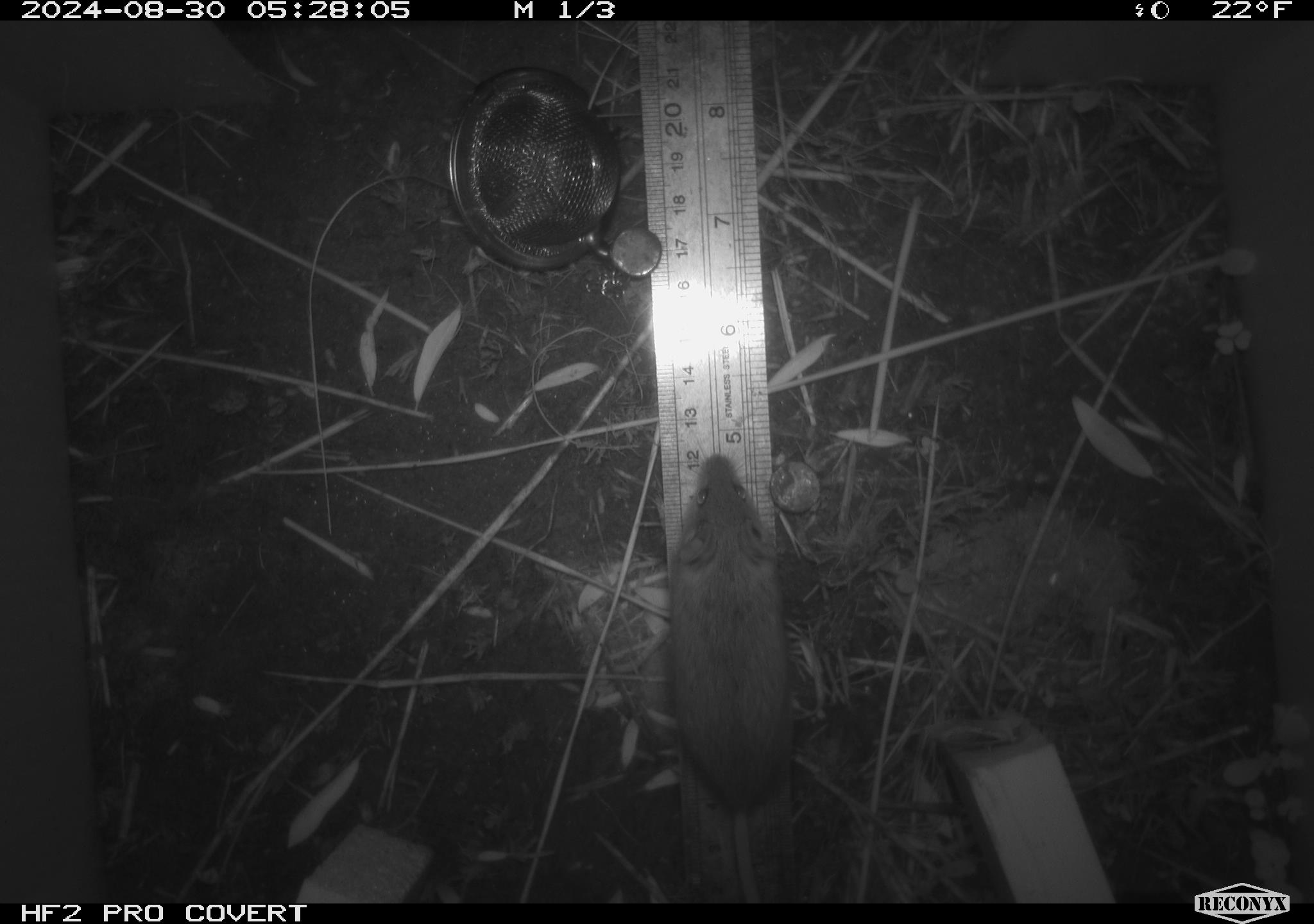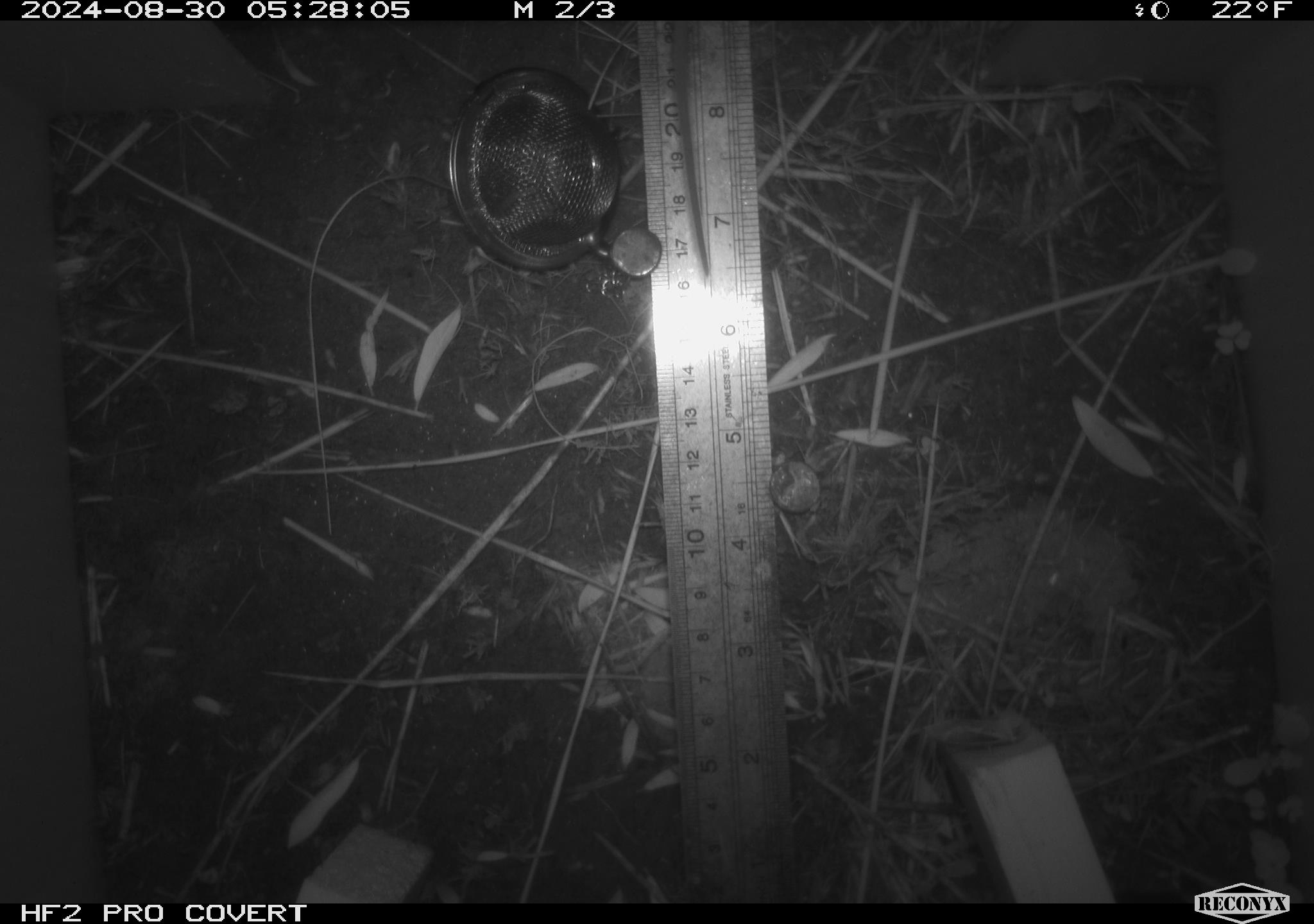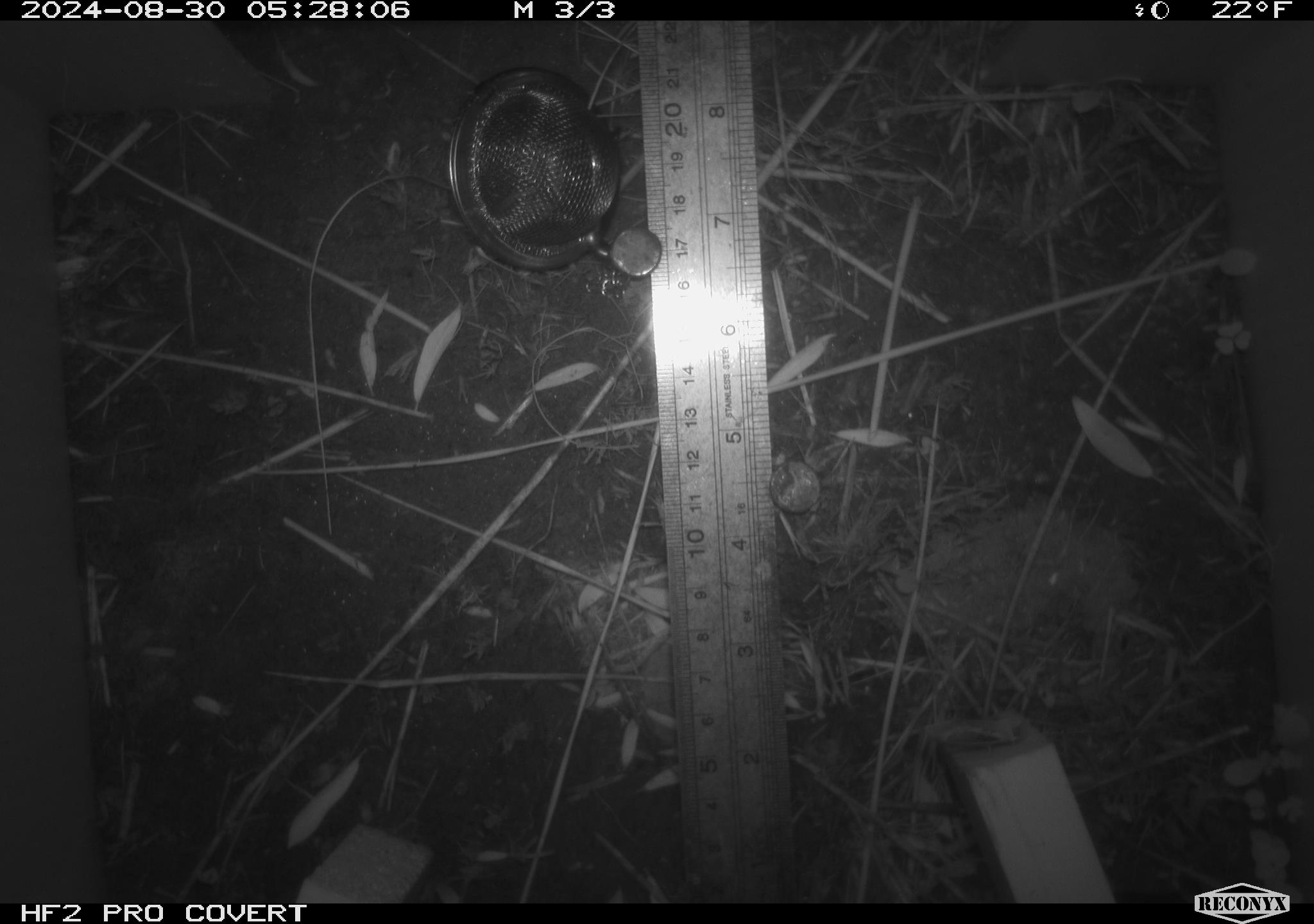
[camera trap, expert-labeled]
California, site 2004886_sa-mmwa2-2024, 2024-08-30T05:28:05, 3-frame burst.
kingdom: Animalia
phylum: Chordata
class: Mammalia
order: Rodentia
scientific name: Rodentia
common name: mouse species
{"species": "mouse species (Rodentia)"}